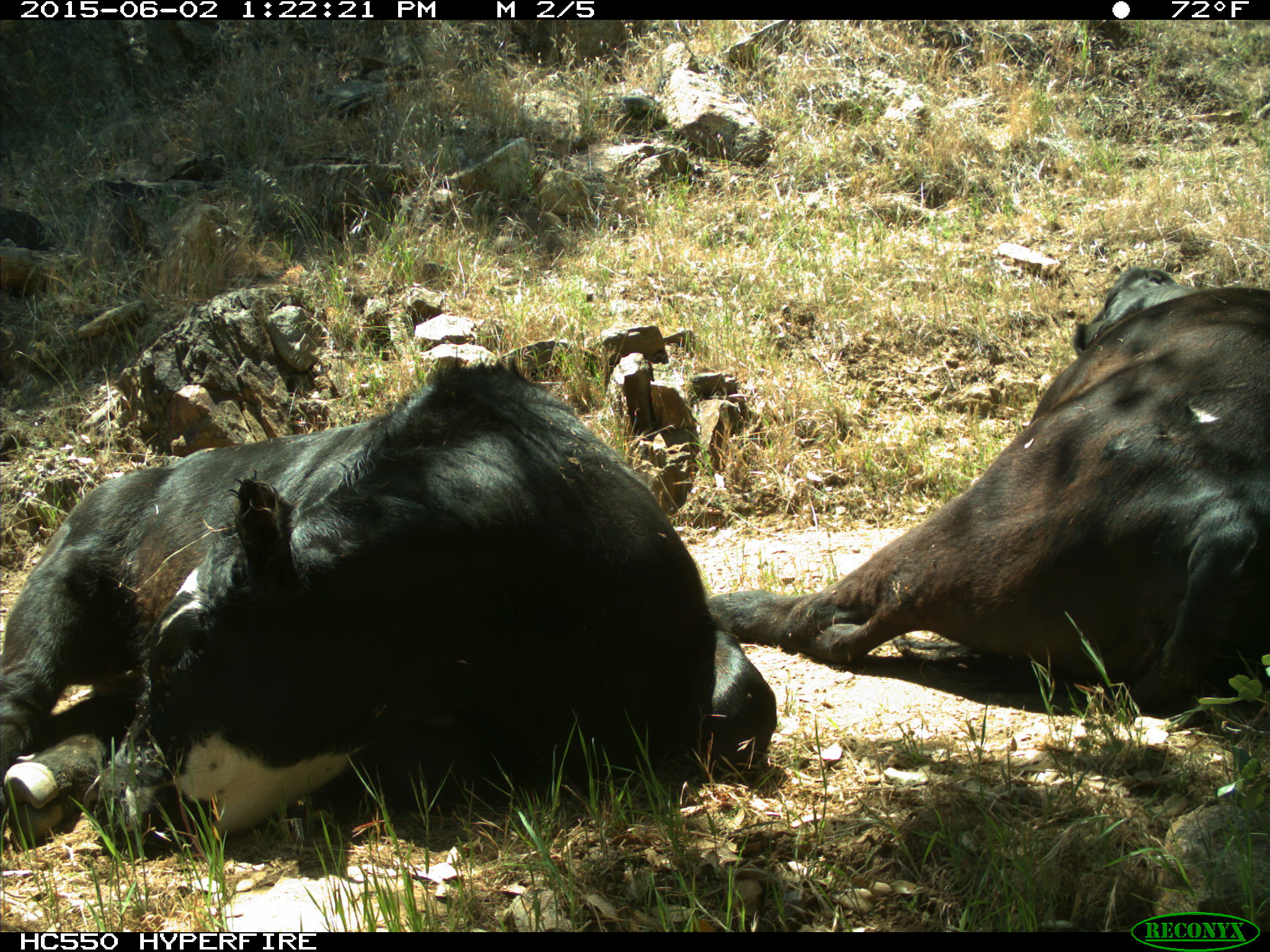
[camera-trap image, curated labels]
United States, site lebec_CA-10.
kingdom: Animalia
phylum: Chordata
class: Mammalia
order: Artiodactyla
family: Bovidae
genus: Bos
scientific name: Bos taurus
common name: domestic cow